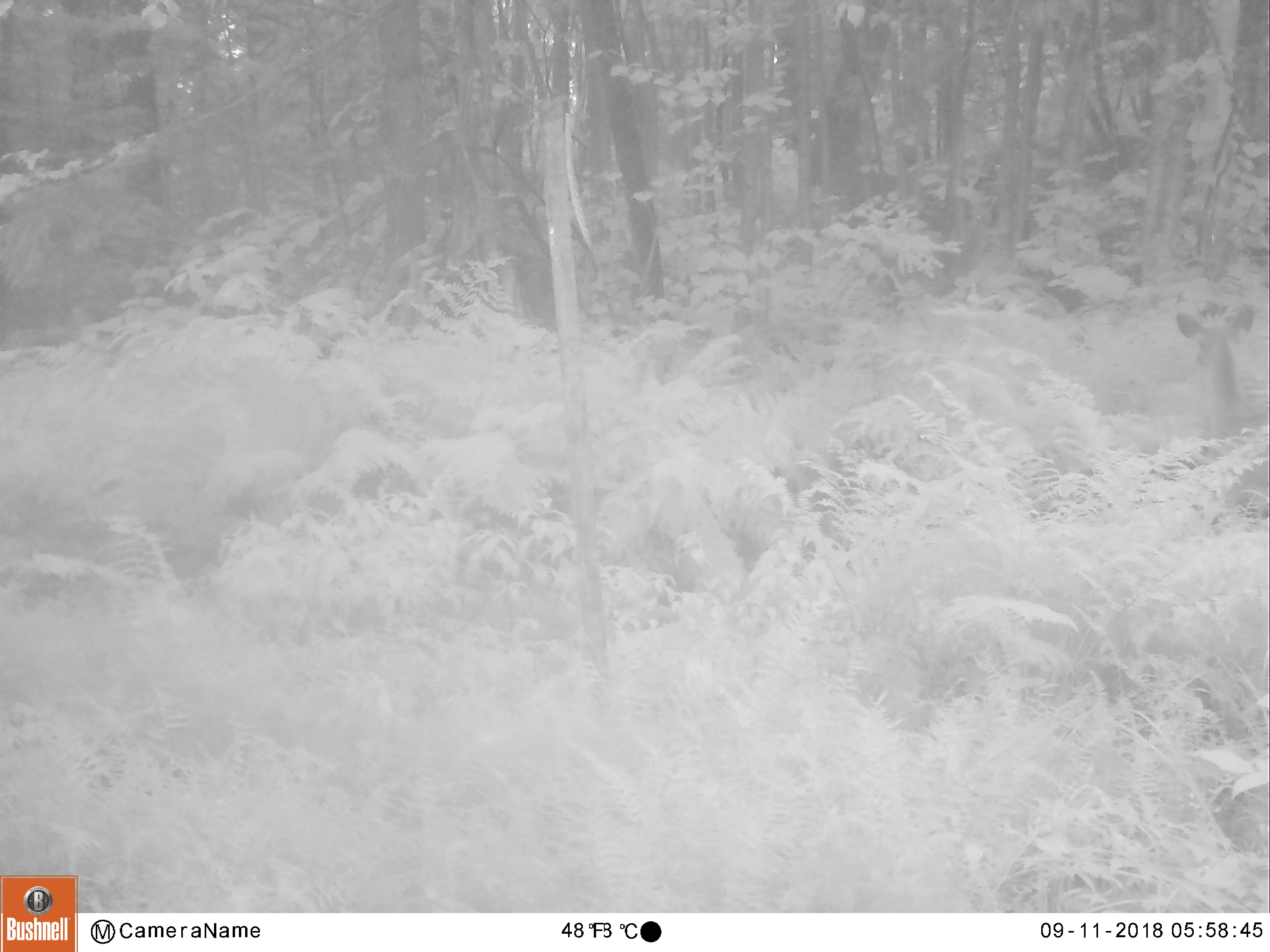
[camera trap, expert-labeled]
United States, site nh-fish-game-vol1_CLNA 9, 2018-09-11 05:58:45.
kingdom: Animalia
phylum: Chordata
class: Mammalia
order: Artiodactyla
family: Cervidae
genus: Odocoileus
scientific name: Odocoileus virginianus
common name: white-tailed deer